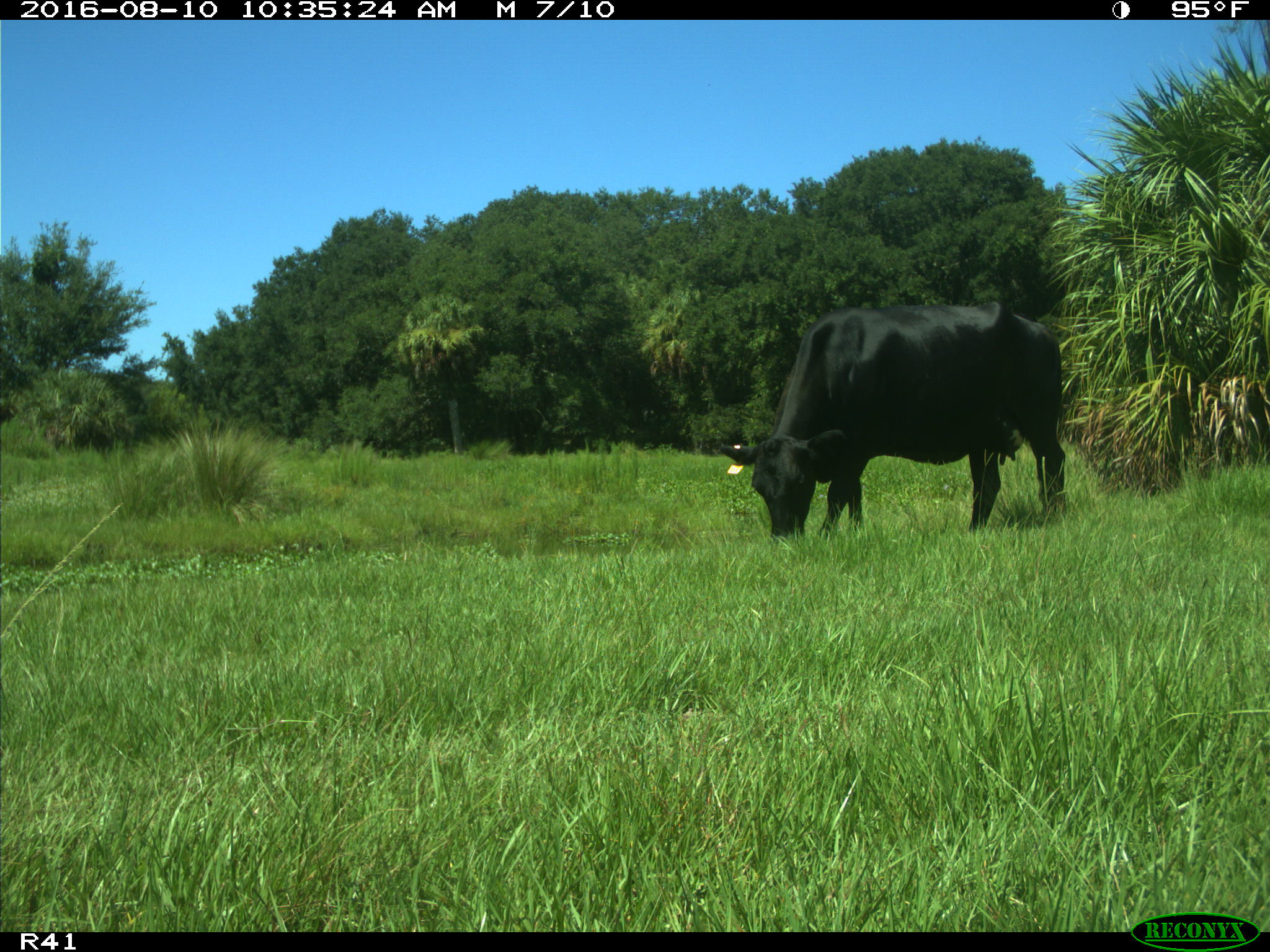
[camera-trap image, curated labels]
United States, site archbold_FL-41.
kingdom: Animalia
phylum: Chordata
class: Mammalia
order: Artiodactyla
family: Bovidae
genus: Bos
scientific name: Bos taurus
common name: domestic cow